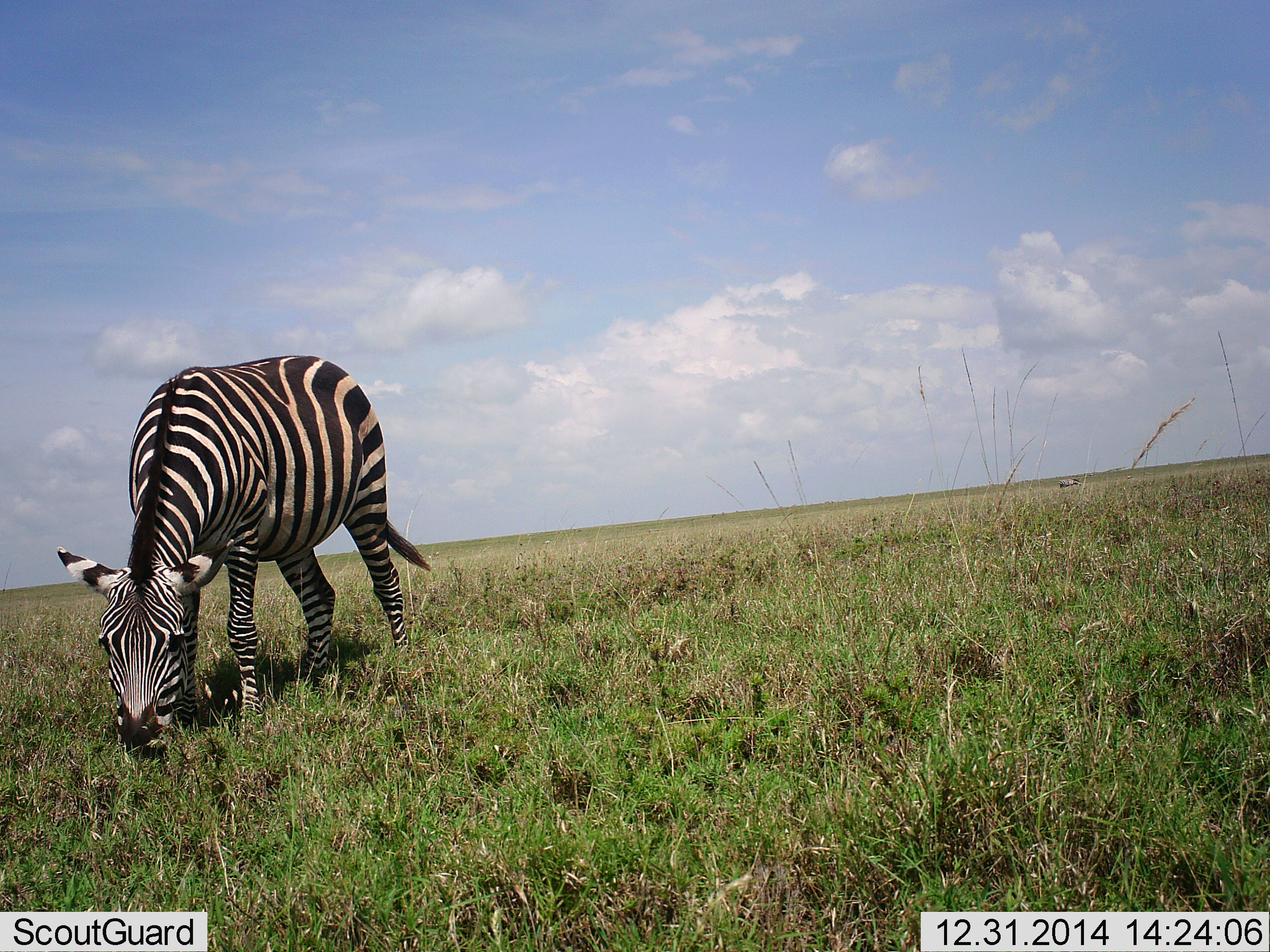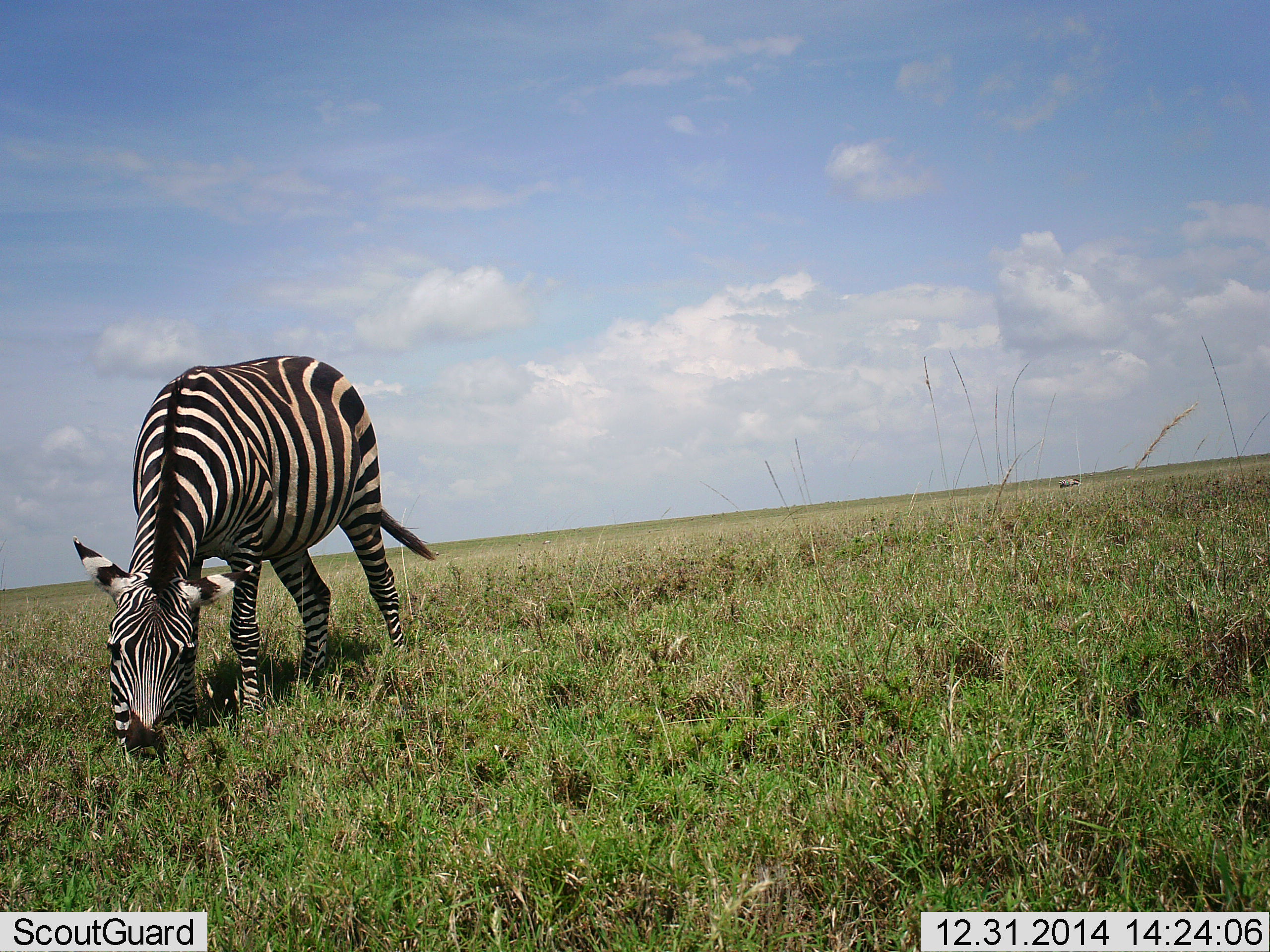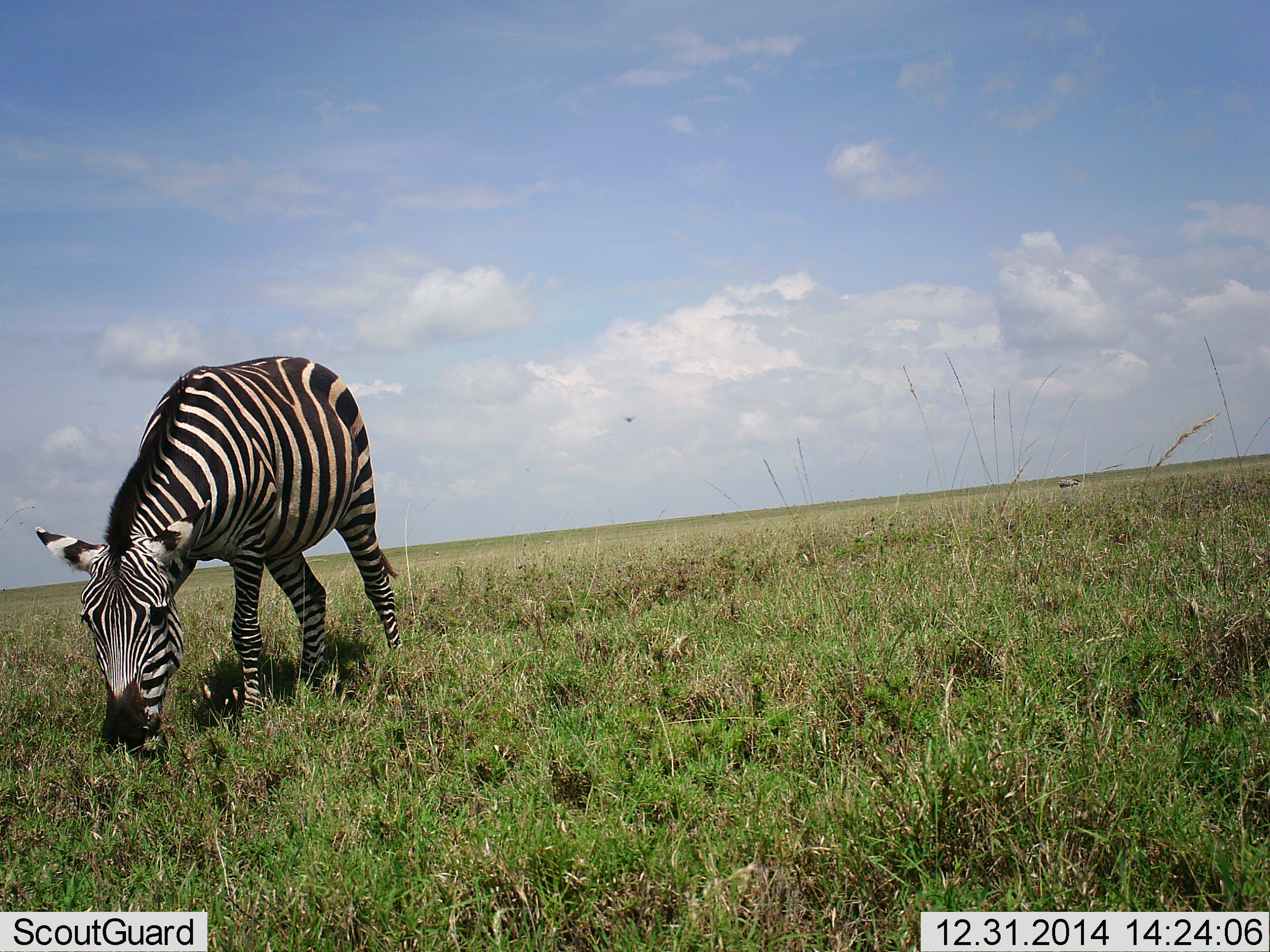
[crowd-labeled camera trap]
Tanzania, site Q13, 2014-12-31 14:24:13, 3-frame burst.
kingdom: Animalia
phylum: Chordata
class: Mammalia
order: Perissodactyla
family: Equidae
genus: Equus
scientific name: Equus quagga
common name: plains zebra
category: zebra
Zebra (plains zebra) (Equus quagga), count 1. Behavior (volunteer vote fractions): standing 30%, resting 0%, moving 0%, interacting 0%. Young present (vote fraction): 0%. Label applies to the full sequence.